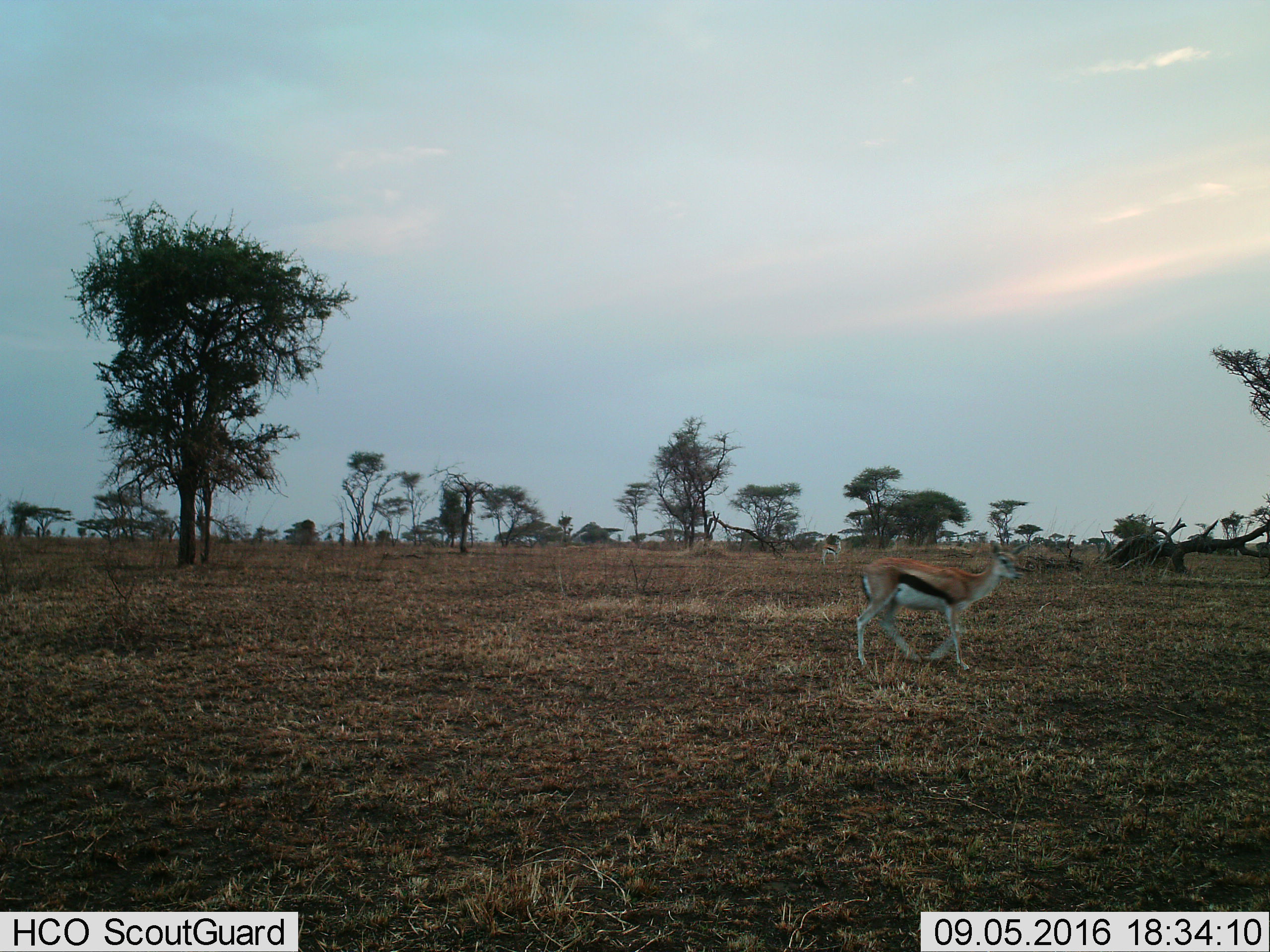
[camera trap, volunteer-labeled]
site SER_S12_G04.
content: unidentified animal